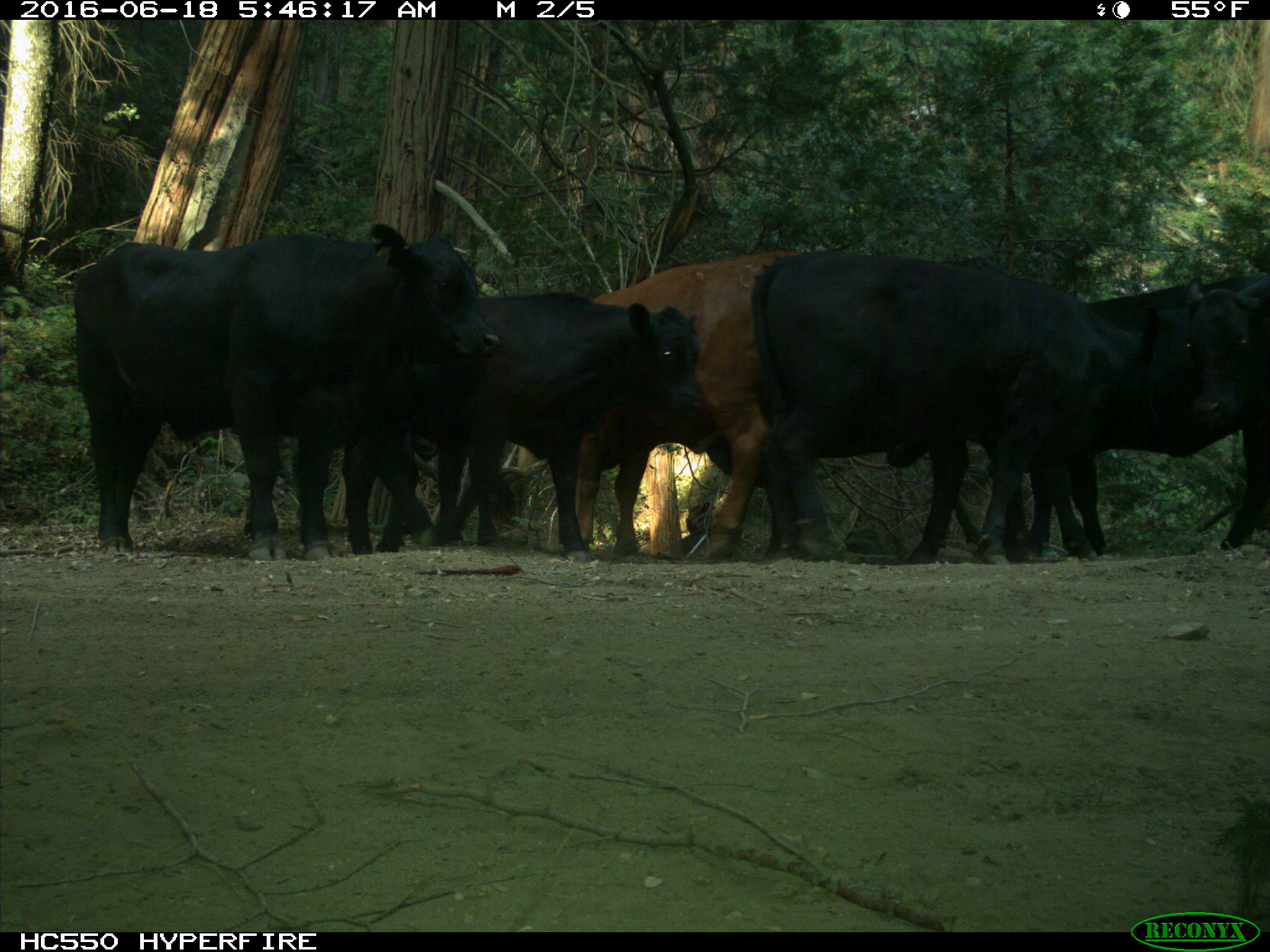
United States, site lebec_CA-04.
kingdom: Animalia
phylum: Chordata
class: Mammalia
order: Artiodactyla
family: Bovidae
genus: Bos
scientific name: Bos taurus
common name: domestic cow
Bos taurus (domestic cow).